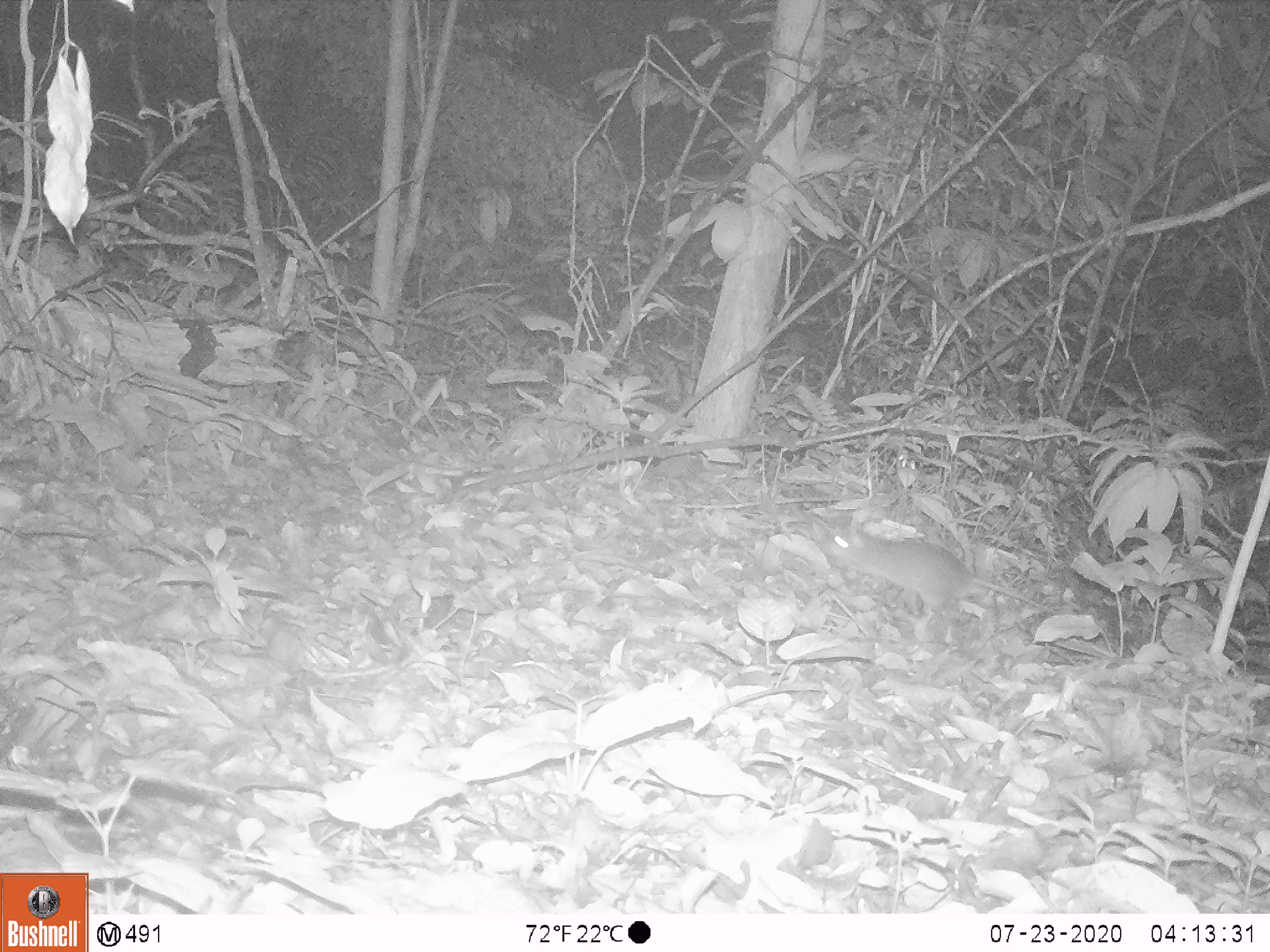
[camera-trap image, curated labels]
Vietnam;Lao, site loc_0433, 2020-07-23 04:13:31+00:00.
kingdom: Animalia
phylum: Chordata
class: Mammalia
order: Rodentia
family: Muridae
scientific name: Muridae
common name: old-world mice and rats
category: unidentified murid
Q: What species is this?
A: Unidentified murid (old-world mice and rats) (Muridae).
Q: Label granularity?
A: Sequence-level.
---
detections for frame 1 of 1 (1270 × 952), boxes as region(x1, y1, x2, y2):
unidentified murid: region(815, 524, 1057, 610)